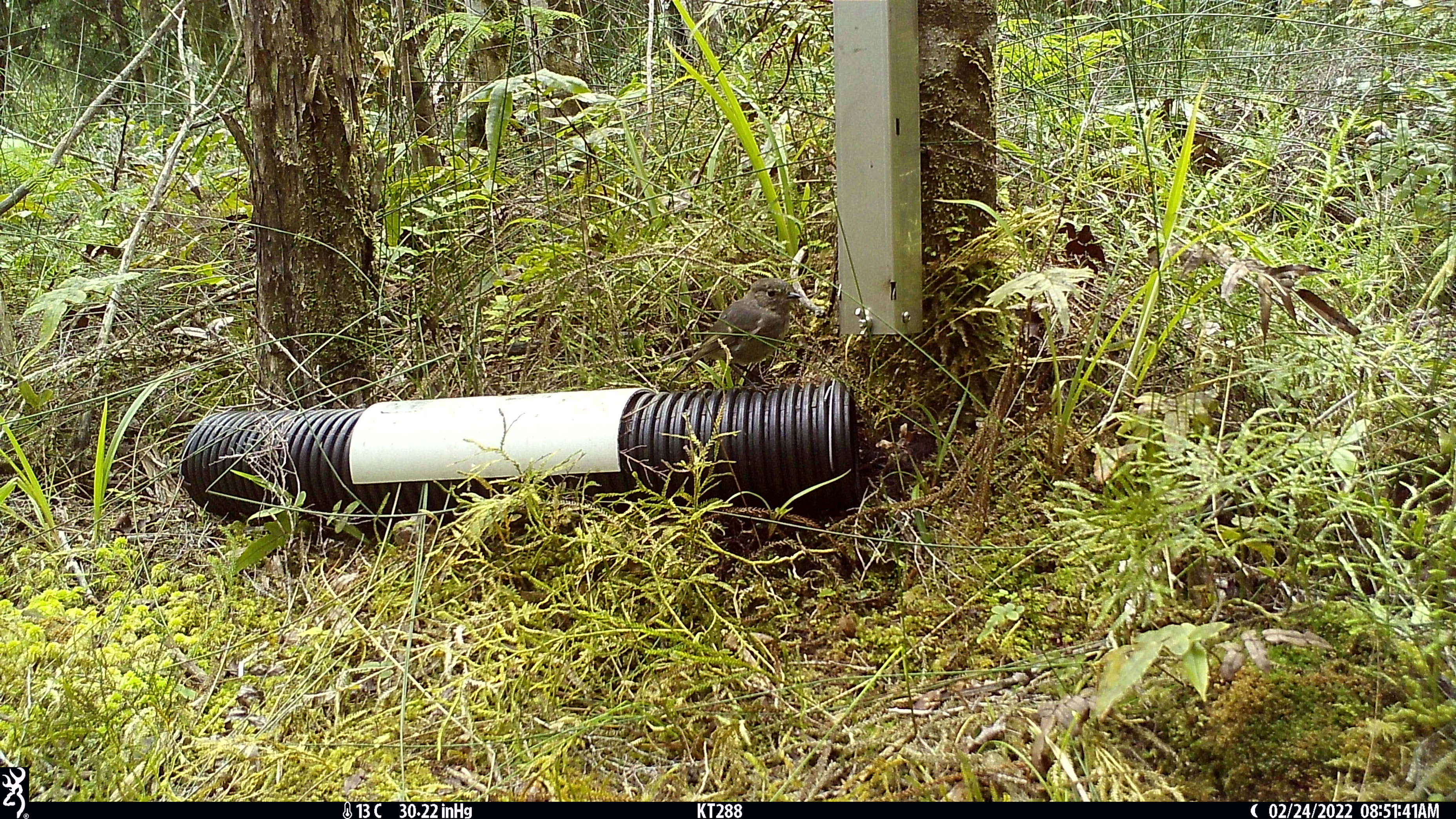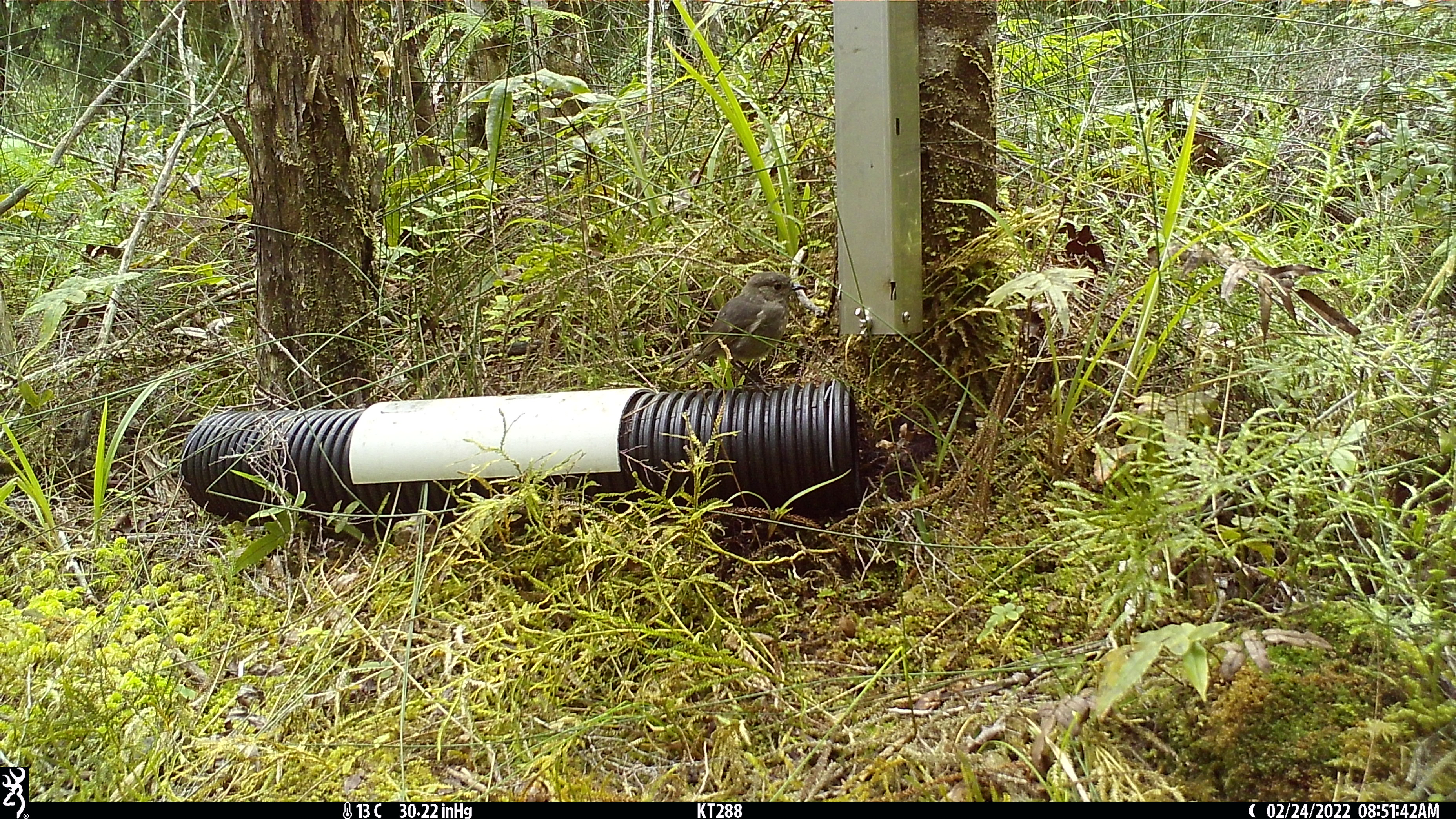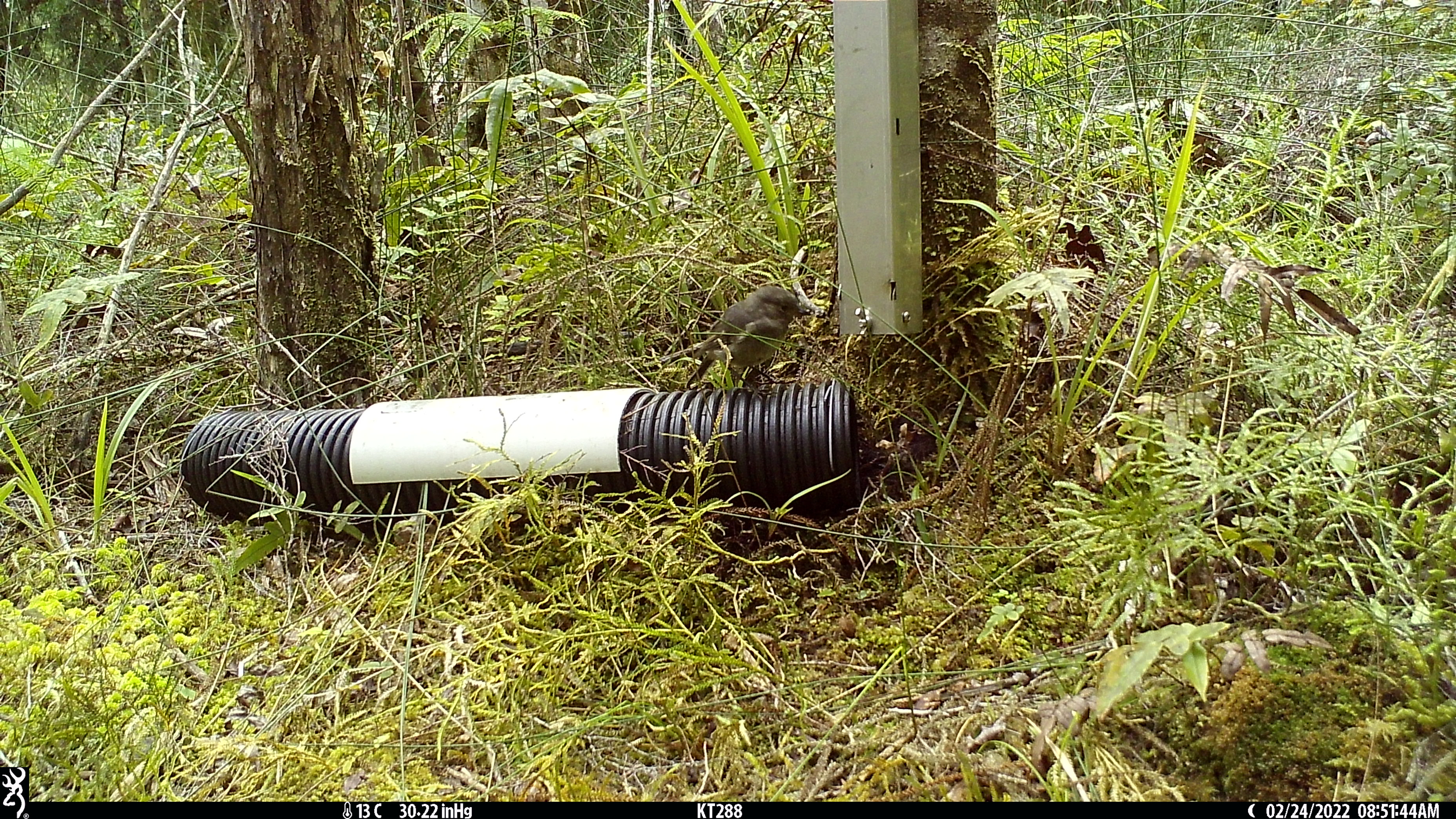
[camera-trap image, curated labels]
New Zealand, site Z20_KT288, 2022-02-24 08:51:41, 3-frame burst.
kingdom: Animalia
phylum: Chordata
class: Aves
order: Passeriformes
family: Petroicidae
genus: Petroica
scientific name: Petroica macrocephala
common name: tomtit